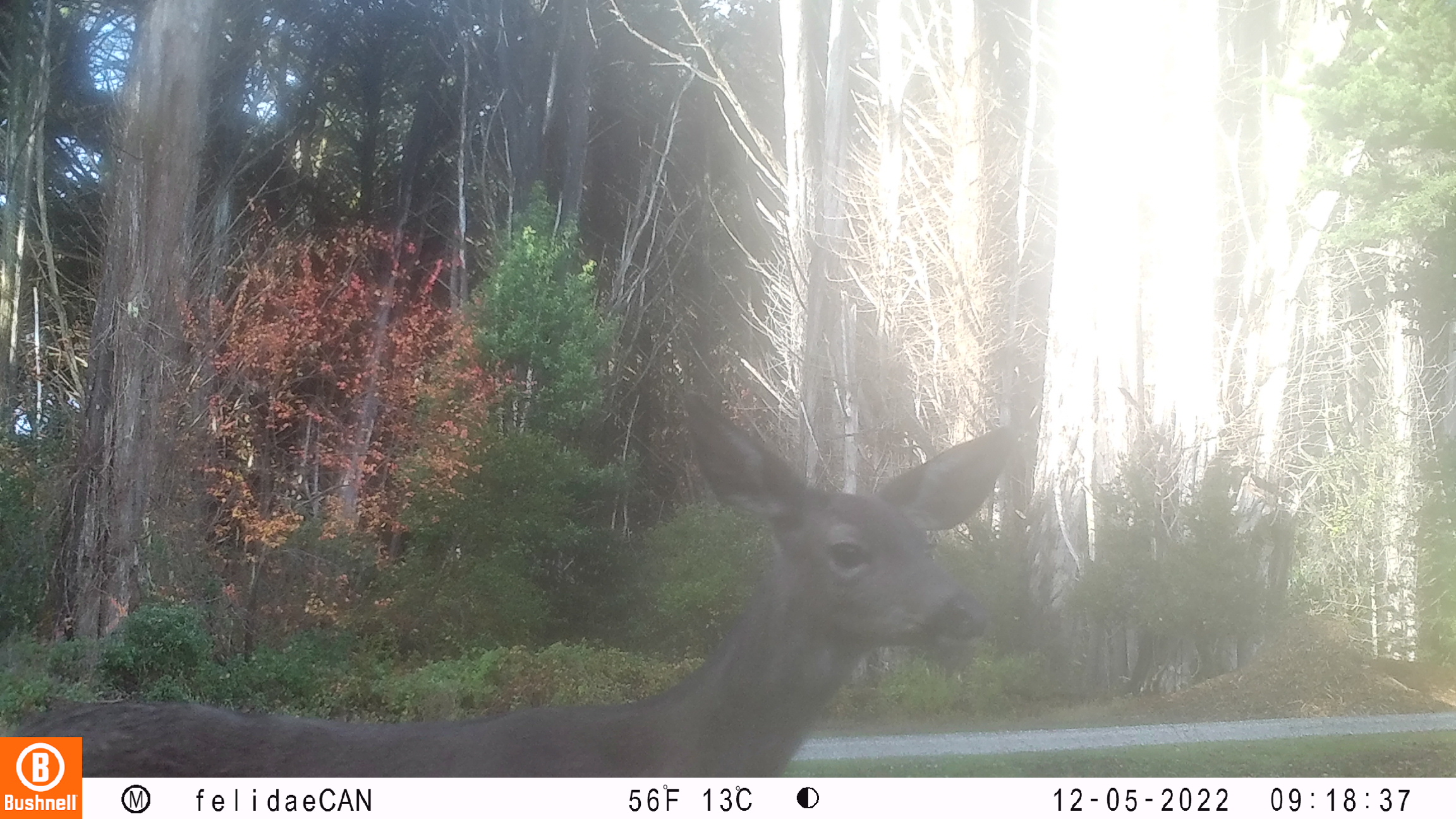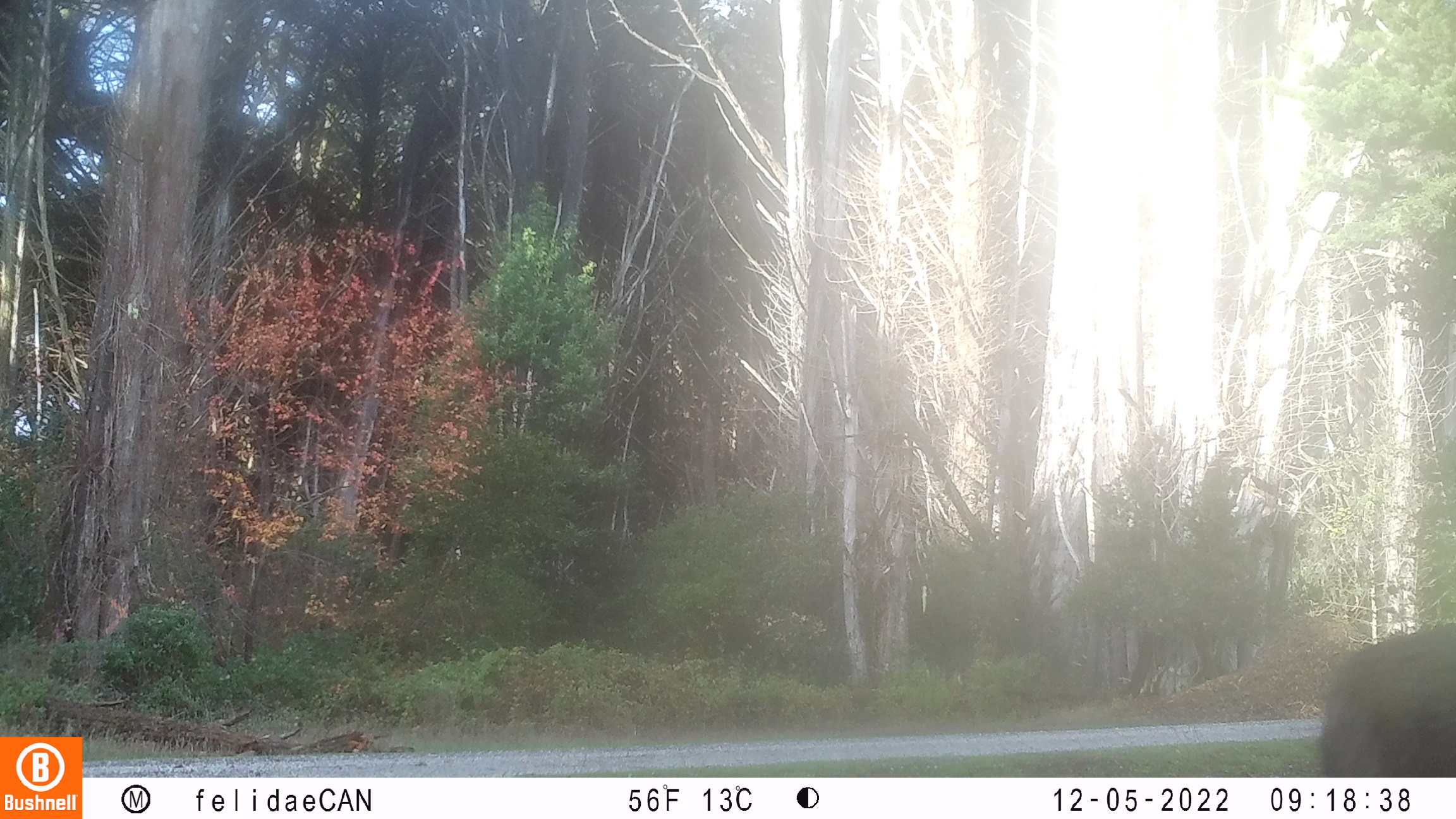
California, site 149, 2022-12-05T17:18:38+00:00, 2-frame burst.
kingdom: Animalia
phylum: Chordata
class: Mammalia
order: Artiodactyla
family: Cervidae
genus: Odocoileus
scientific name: Odocoileus hemionus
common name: mule deer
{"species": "mule deer (Odocoileus hemionus)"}